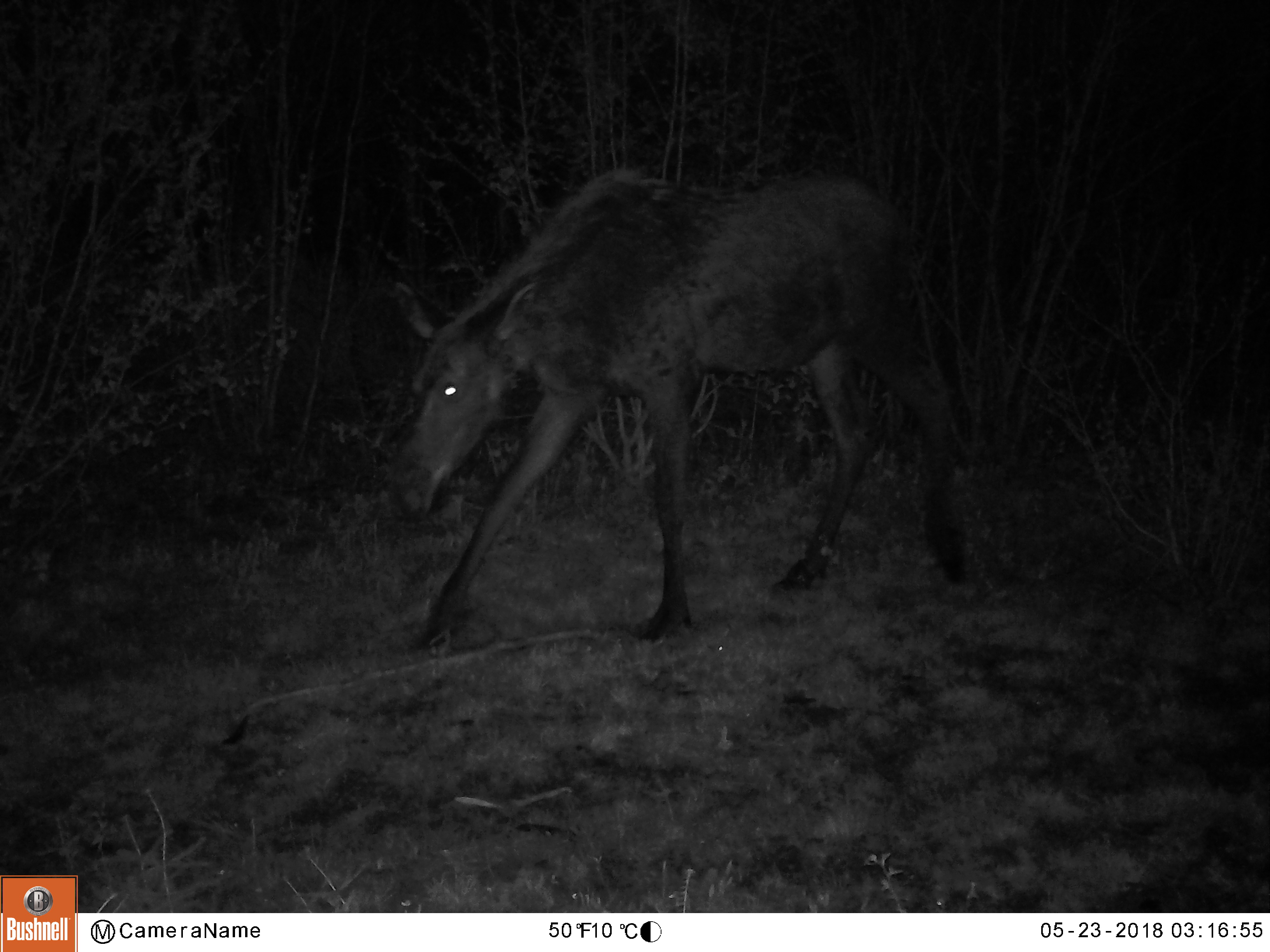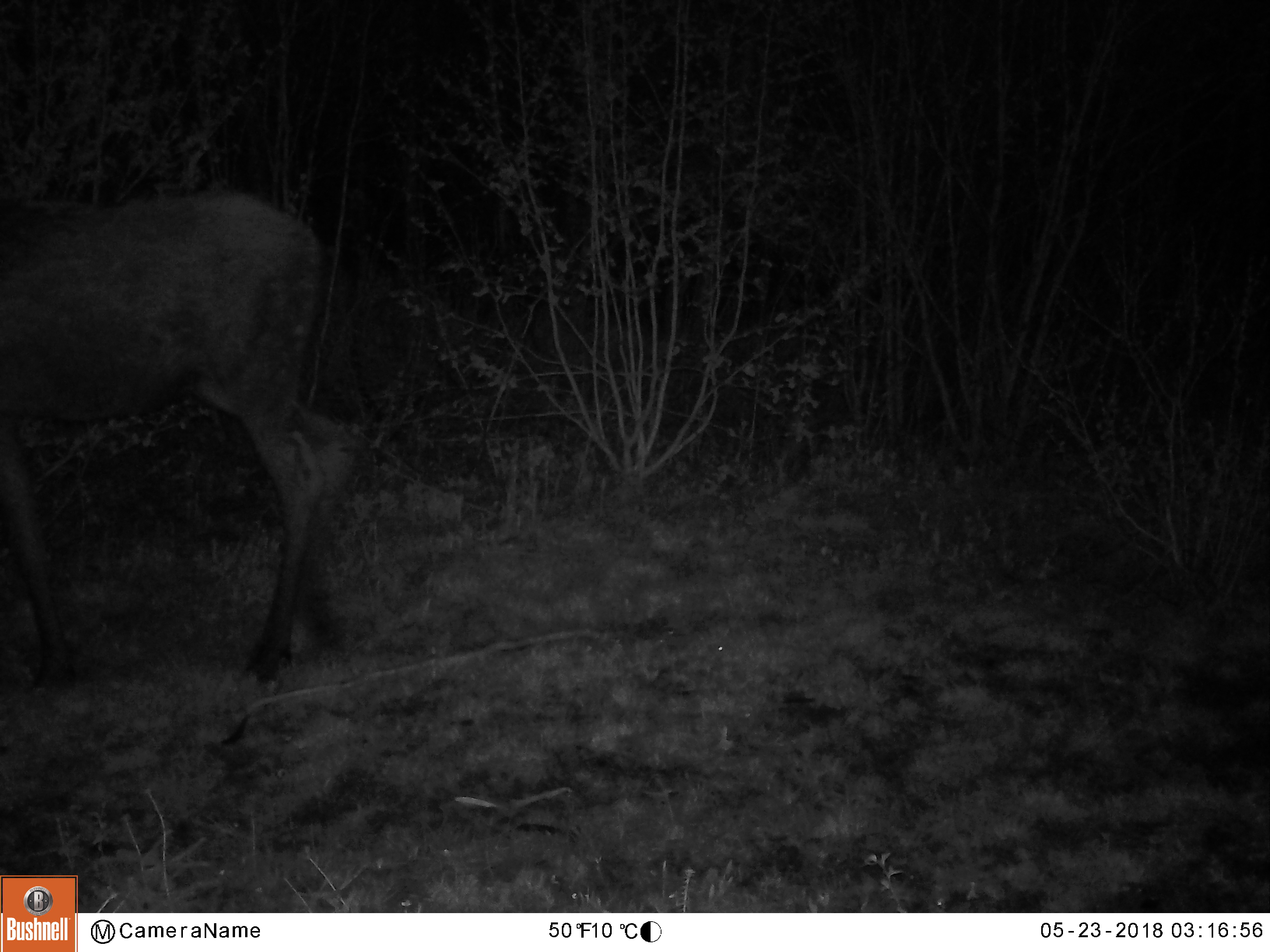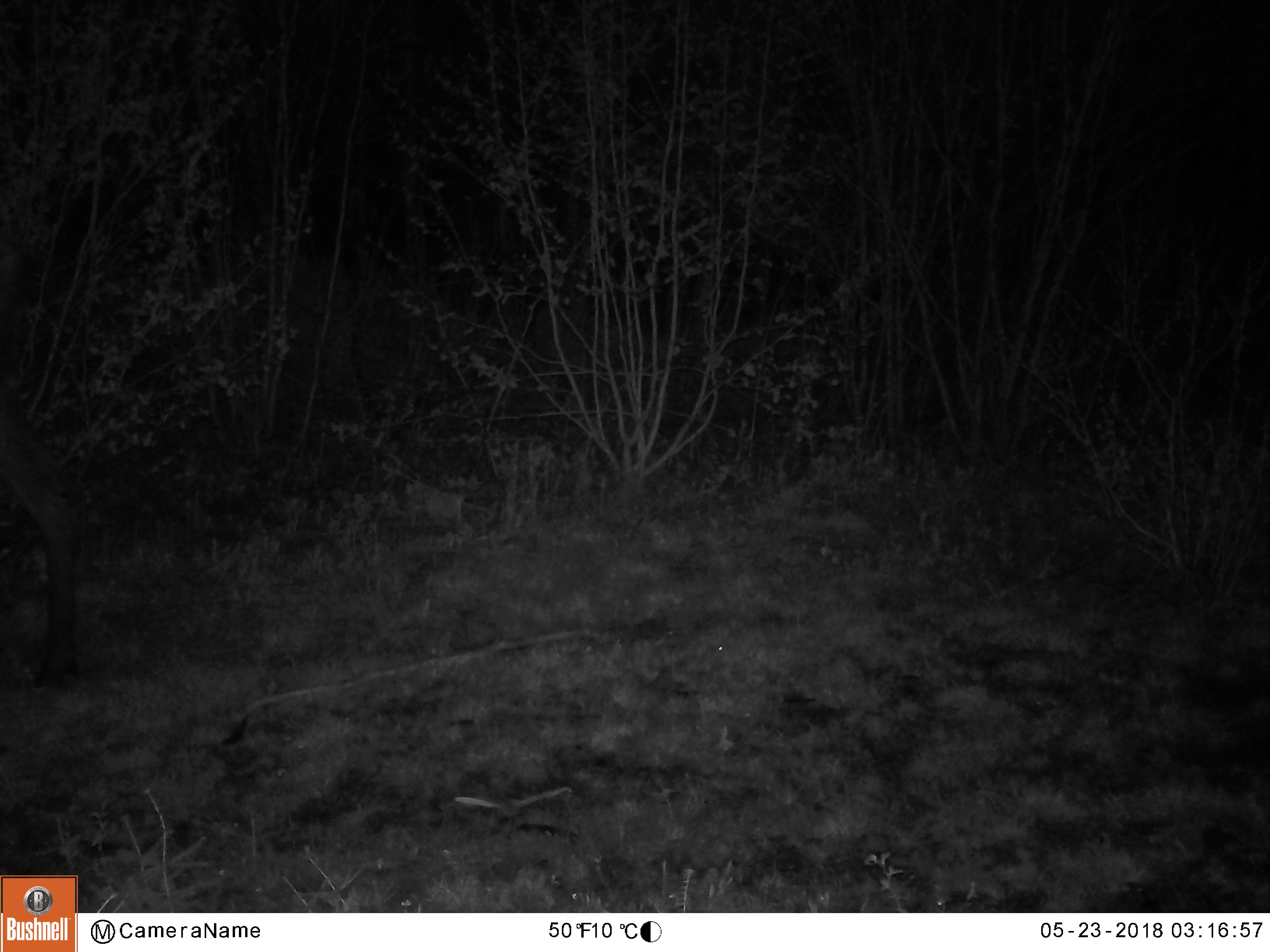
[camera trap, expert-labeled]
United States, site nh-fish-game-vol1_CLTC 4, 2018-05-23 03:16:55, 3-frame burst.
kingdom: Animalia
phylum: Chordata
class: Mammalia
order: Artiodactyla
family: Cervidae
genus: Alces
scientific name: Alces alces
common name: moose